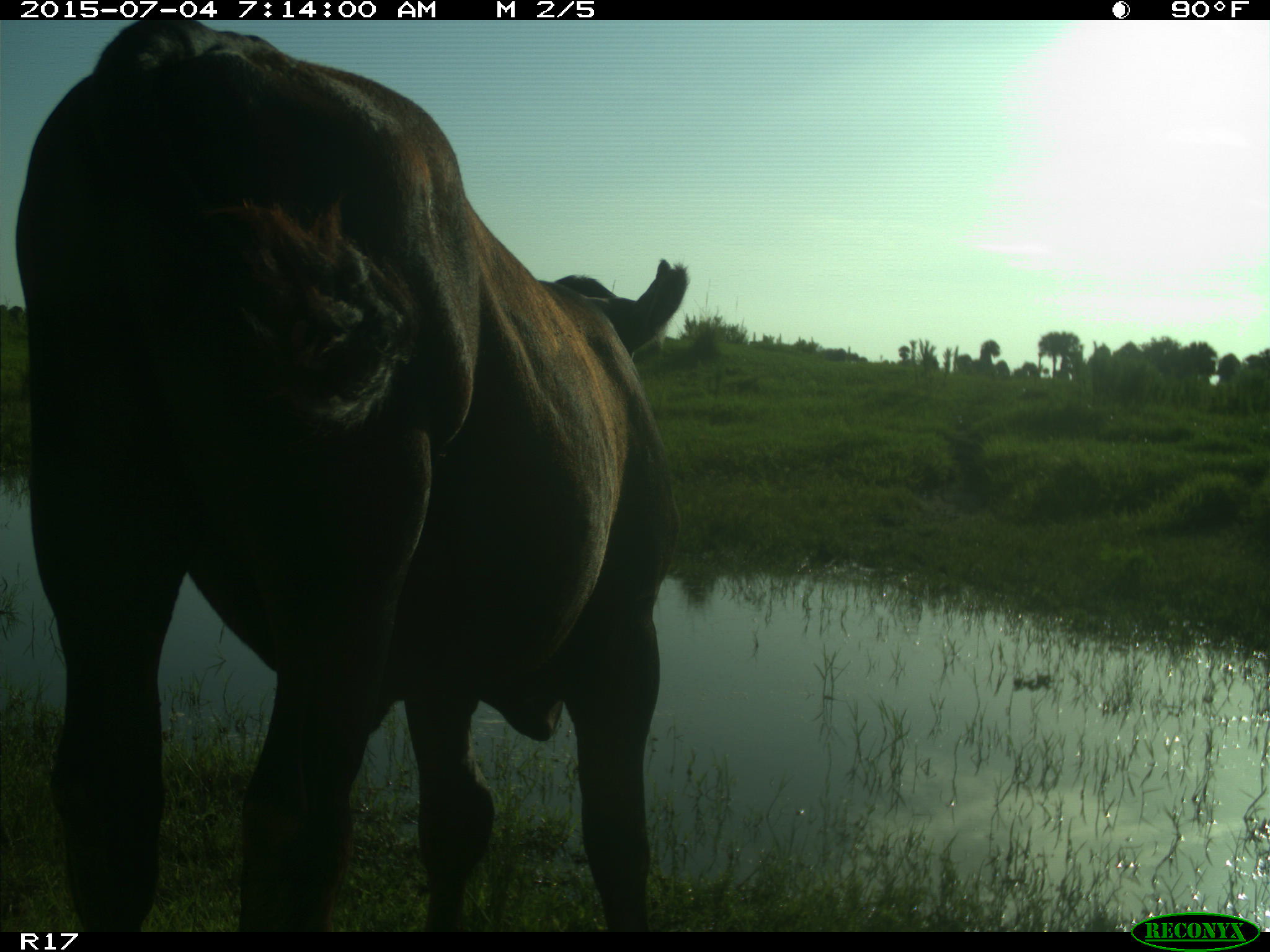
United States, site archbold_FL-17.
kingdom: Animalia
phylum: Chordata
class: Mammalia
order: Artiodactyla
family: Bovidae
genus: Bos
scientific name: Bos taurus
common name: domestic cow